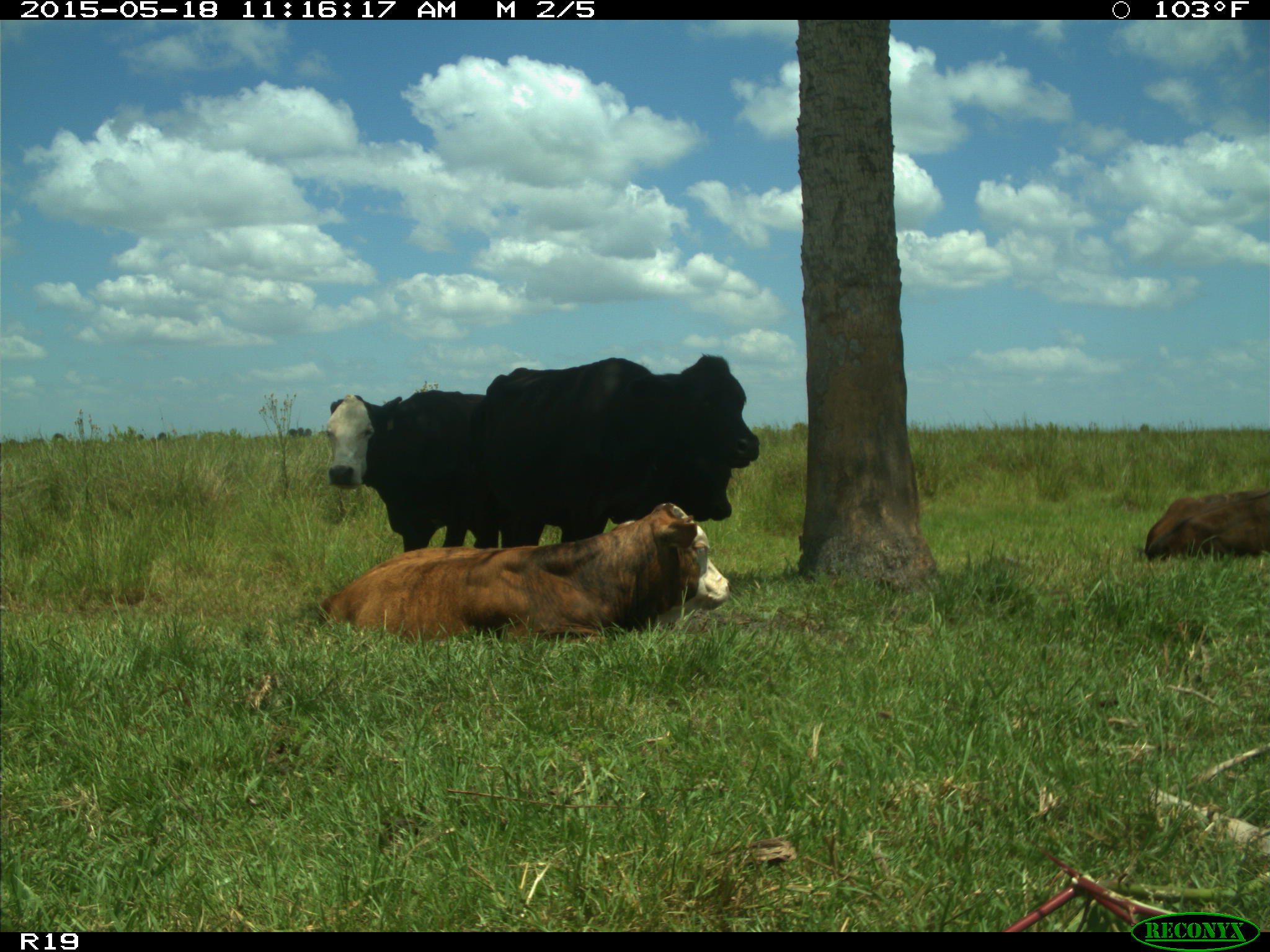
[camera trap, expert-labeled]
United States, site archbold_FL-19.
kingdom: Animalia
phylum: Chordata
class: Mammalia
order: Artiodactyla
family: Bovidae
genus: Bos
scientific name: Bos taurus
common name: domestic cow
Bos taurus (domestic cow).